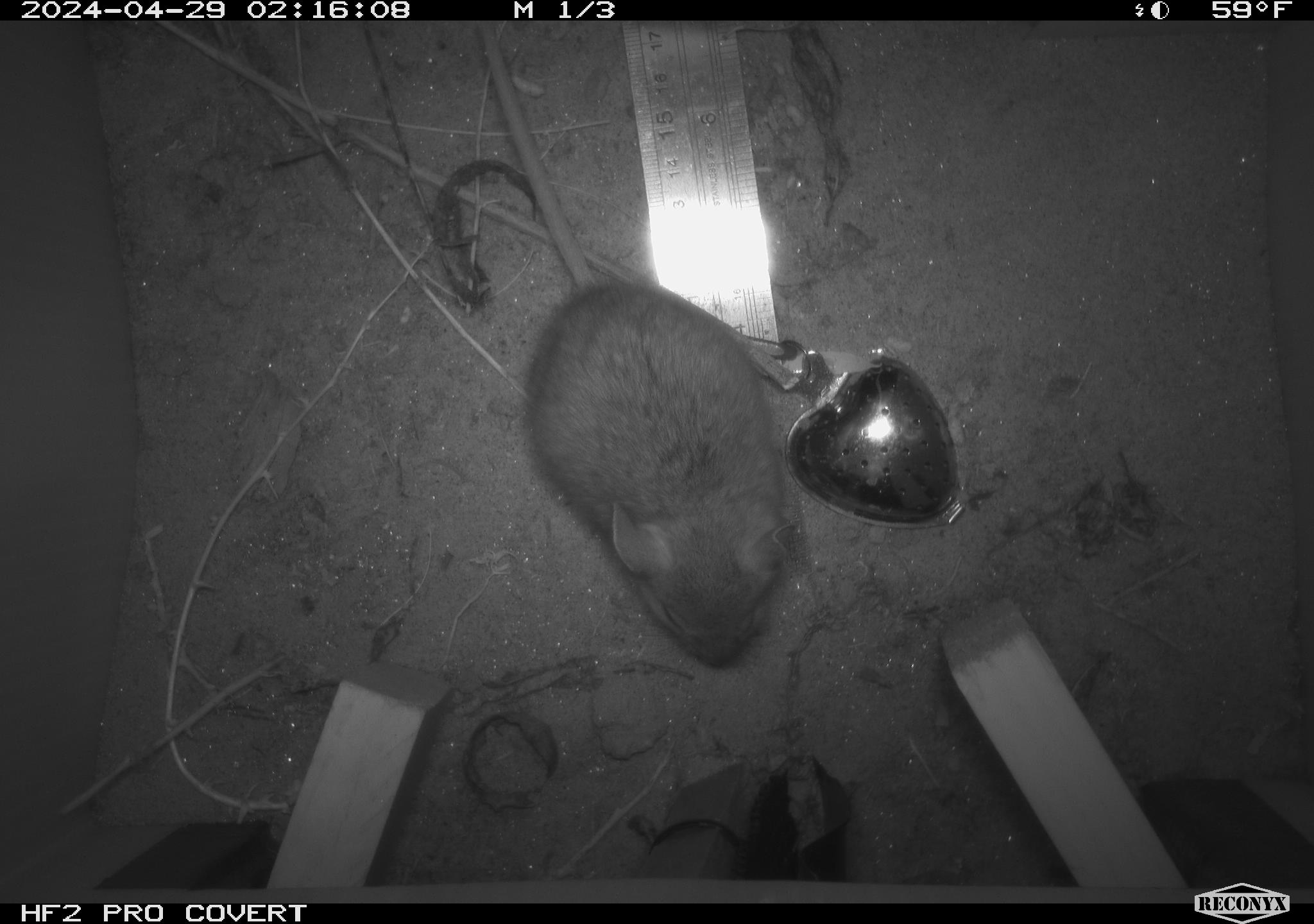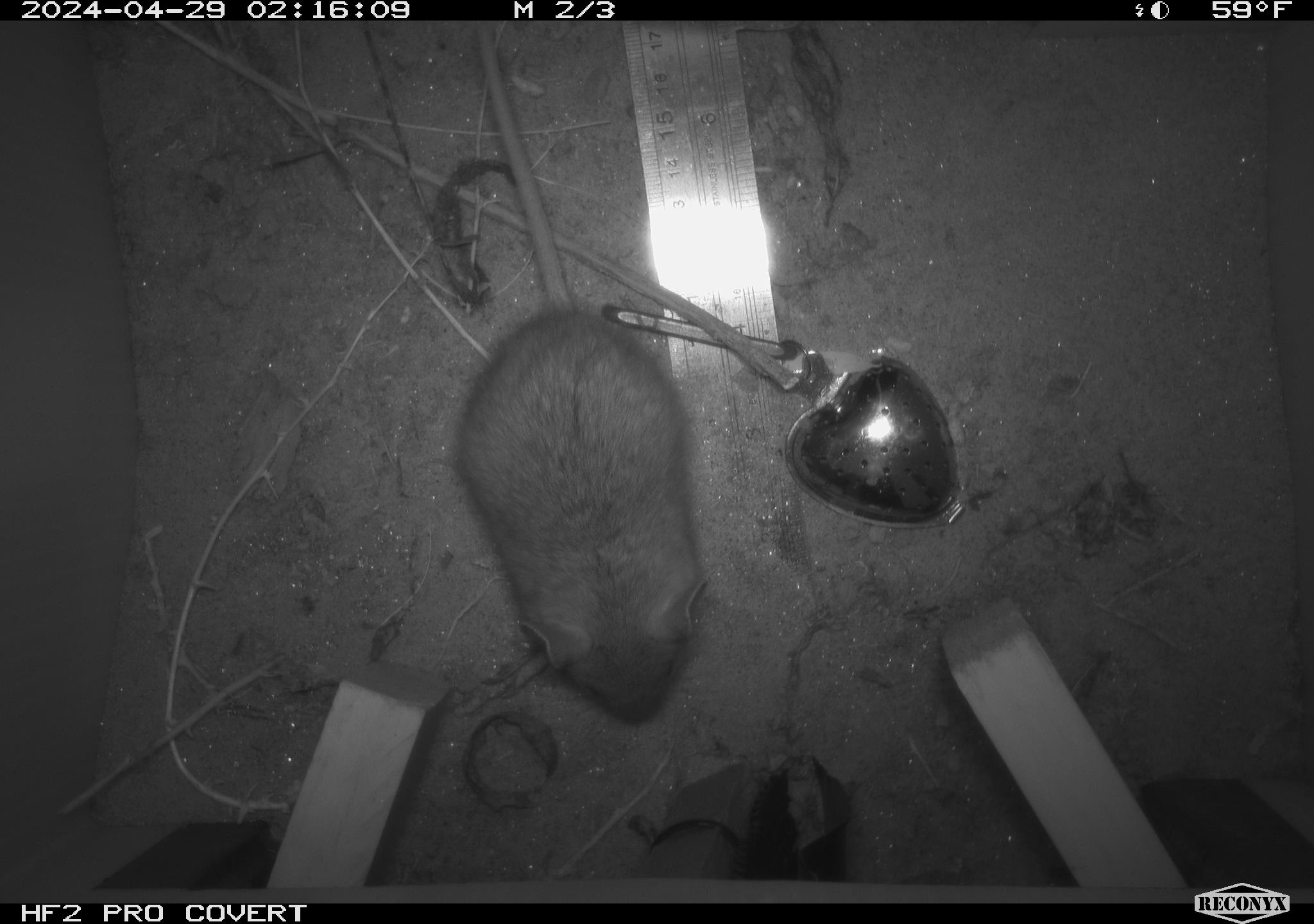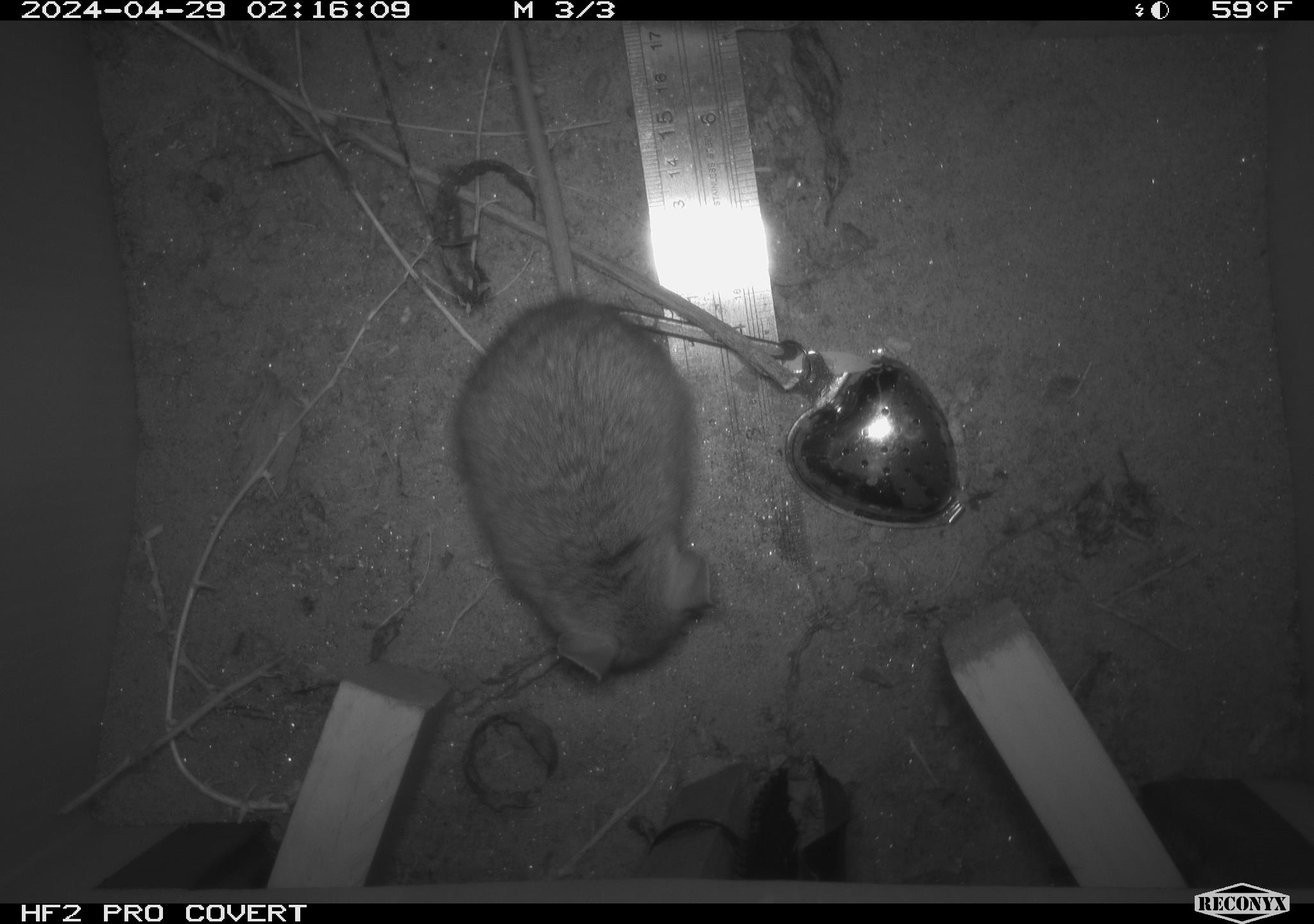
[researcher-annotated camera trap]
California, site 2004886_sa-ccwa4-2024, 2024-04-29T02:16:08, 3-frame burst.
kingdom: Animalia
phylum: Chordata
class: Mammalia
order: Rodentia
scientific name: Rodentia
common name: woodrat or rat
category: woodrat or rat species